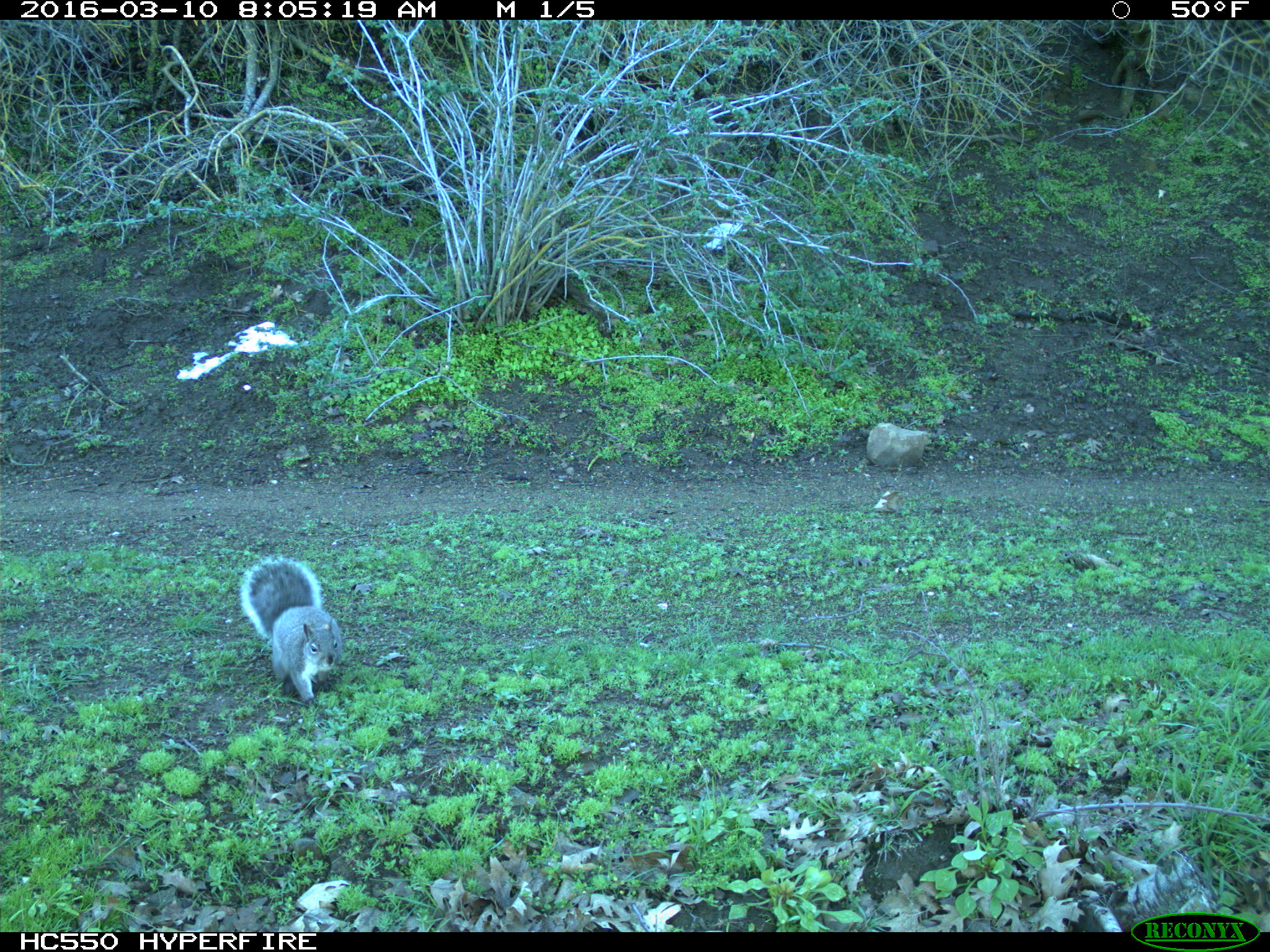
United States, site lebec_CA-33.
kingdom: Animalia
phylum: Chordata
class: Mammalia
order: Rodentia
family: Sciuridae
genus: Sciurus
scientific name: Sciurus carolinensis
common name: eastern gray squirrel